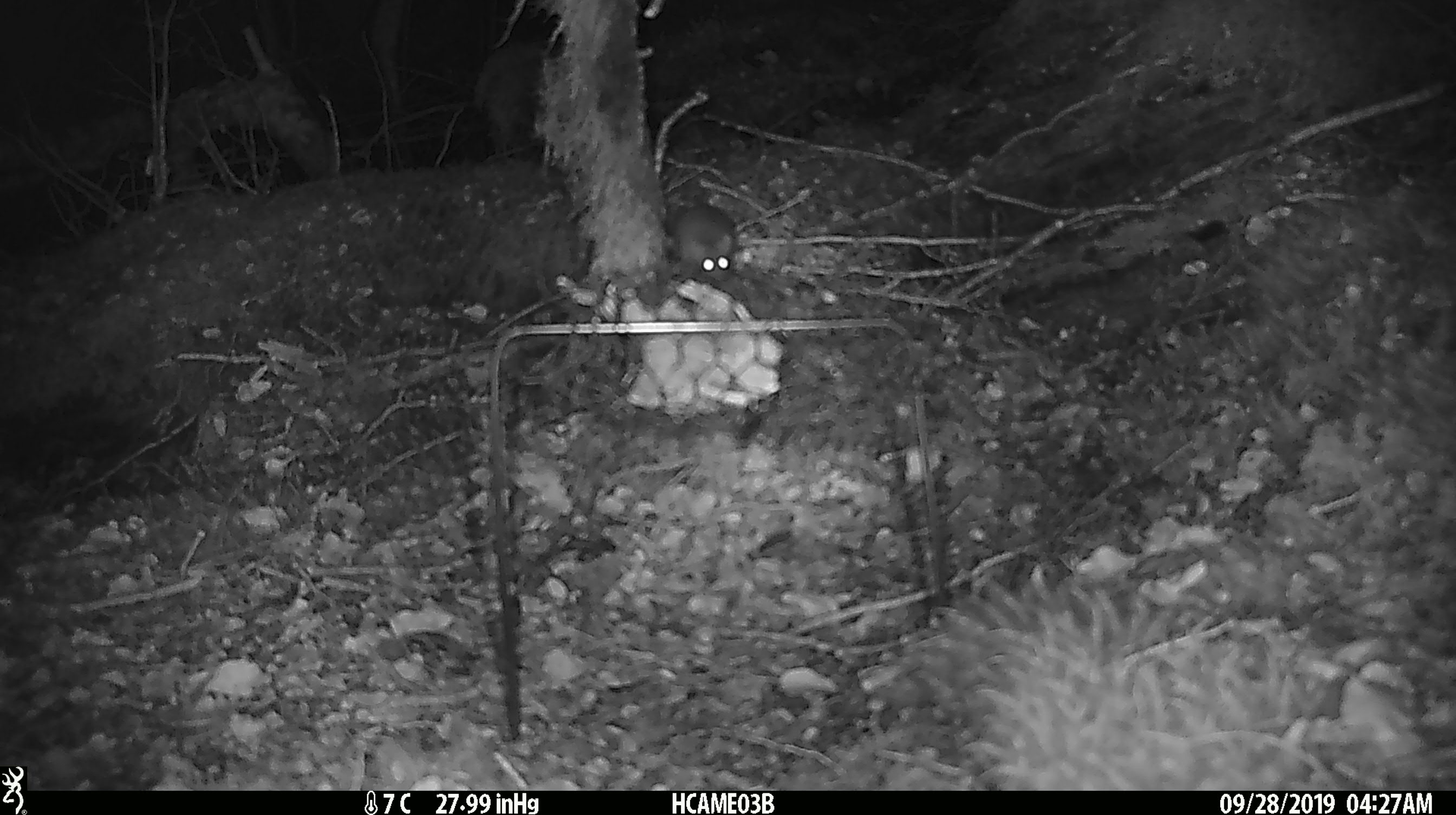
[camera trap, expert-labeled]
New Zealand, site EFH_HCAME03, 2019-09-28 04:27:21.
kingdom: Animalia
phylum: Chordata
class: Mammalia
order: Rodentia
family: Muridae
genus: Mus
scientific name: Mus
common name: mouse